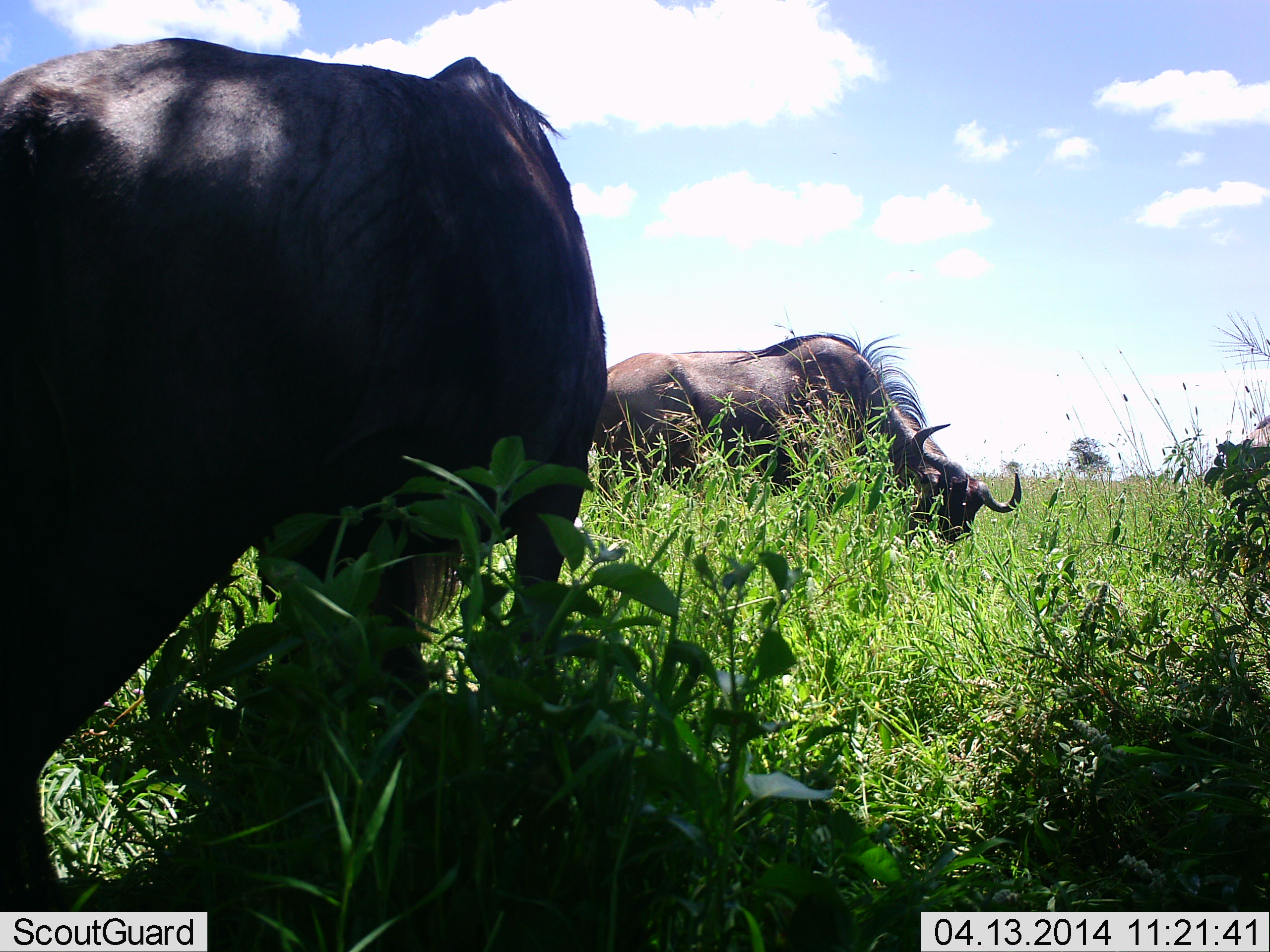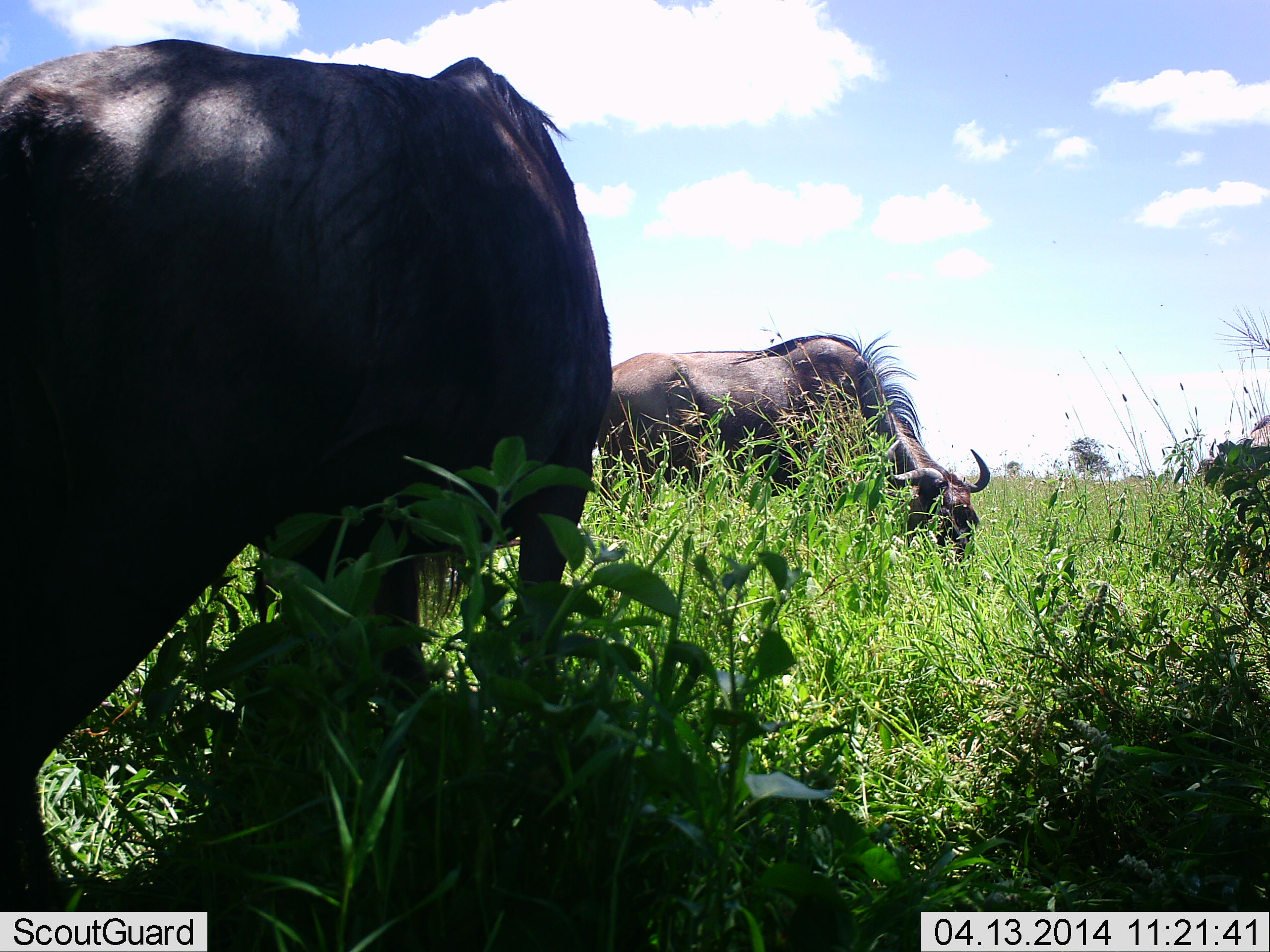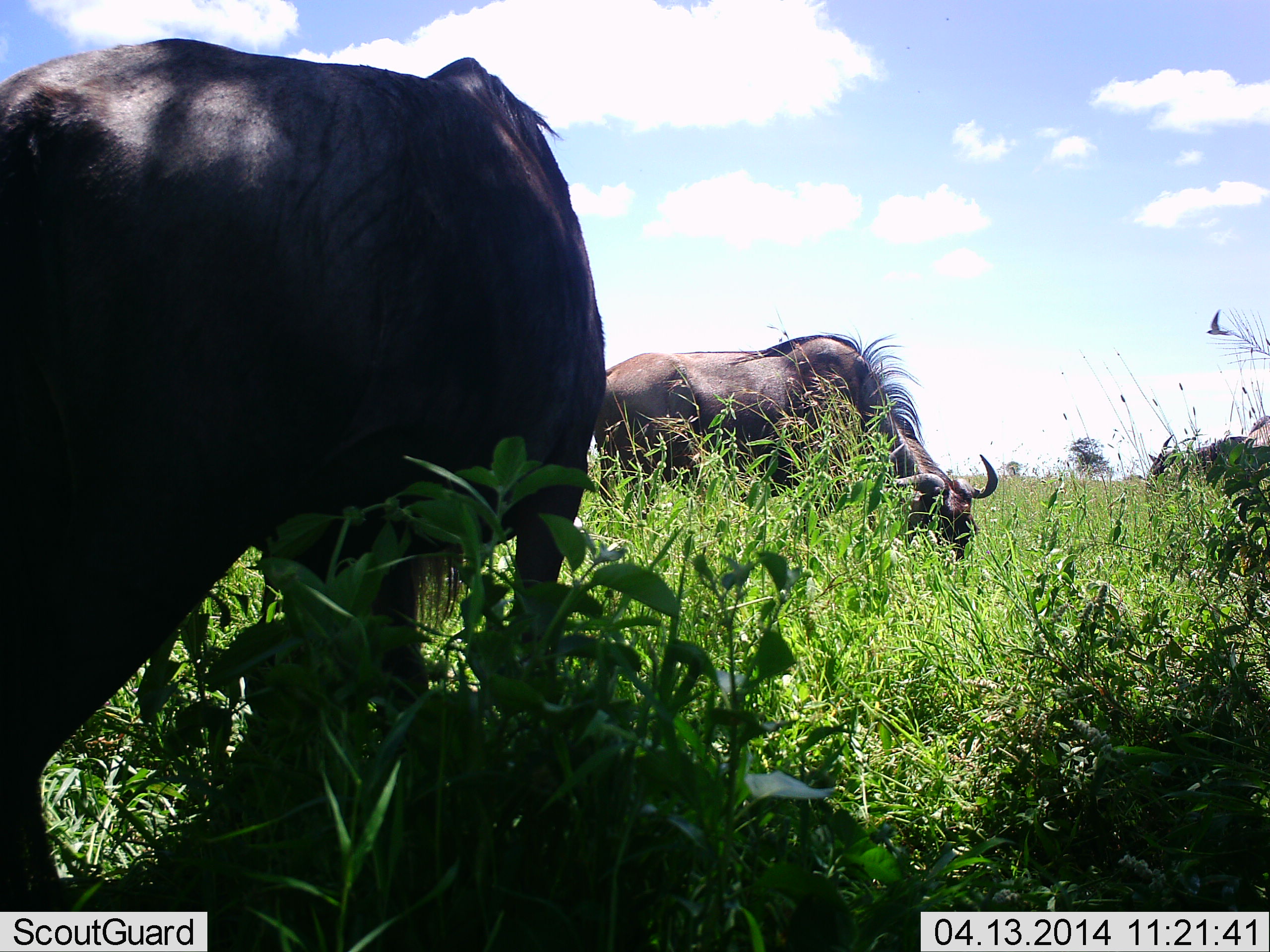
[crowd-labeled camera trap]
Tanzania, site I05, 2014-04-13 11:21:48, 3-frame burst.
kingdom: Animalia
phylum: Chordata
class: Mammalia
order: Artiodactyla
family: Bovidae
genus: Connochaetes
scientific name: Connochaetes taurinus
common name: blue wildebeest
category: wildebeest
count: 2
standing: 0%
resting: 0%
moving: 0%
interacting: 0%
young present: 0%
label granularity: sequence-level